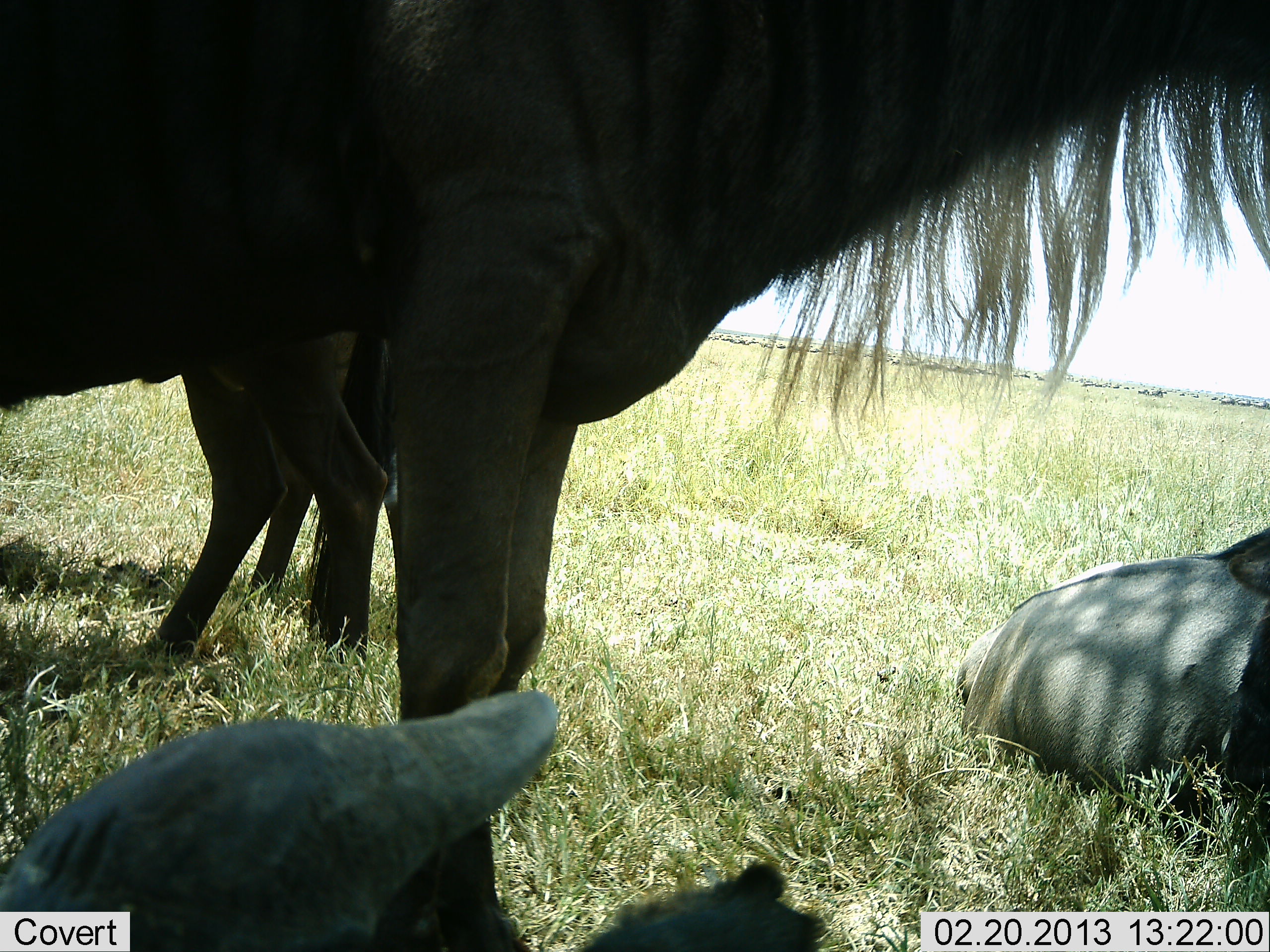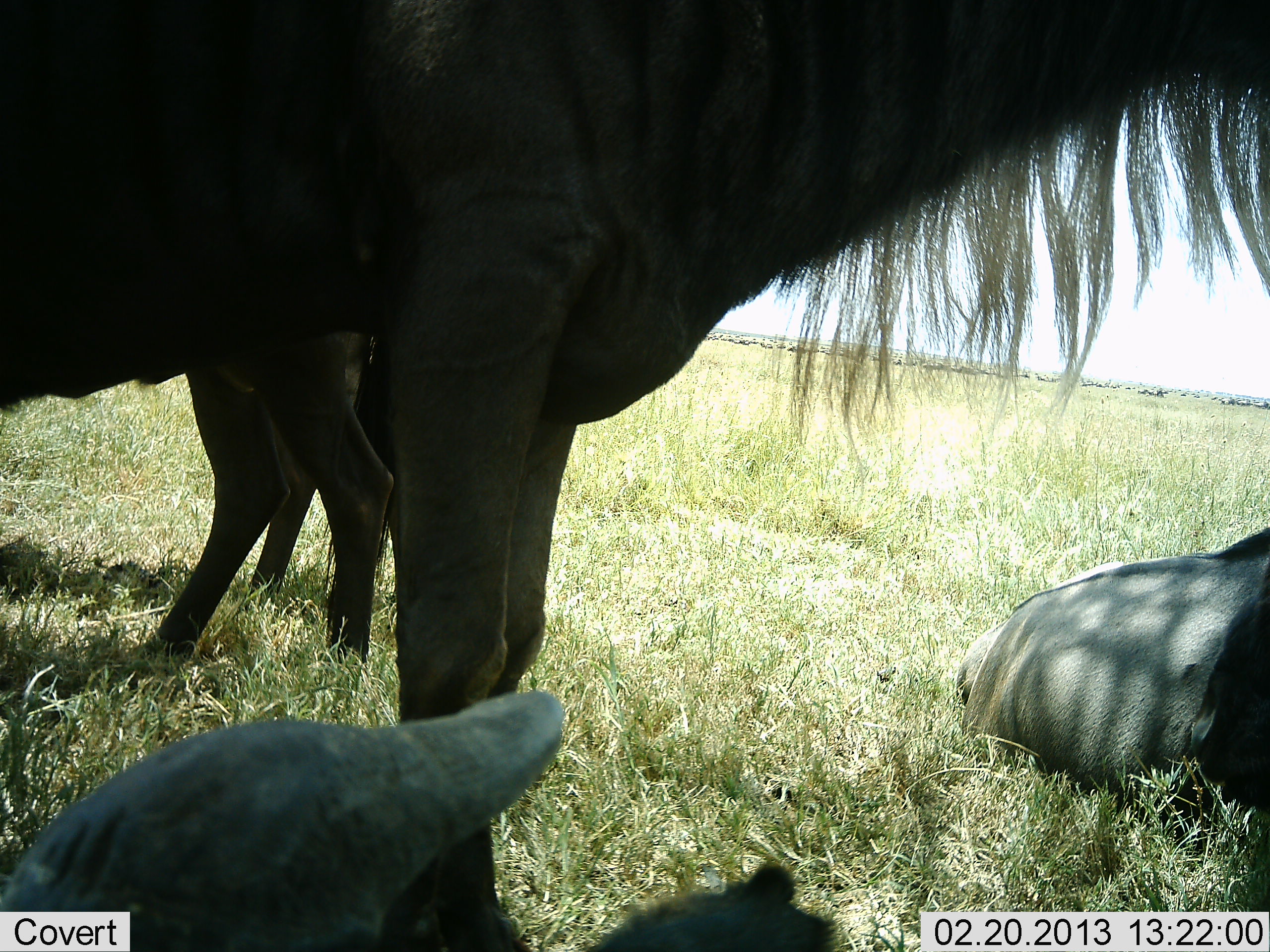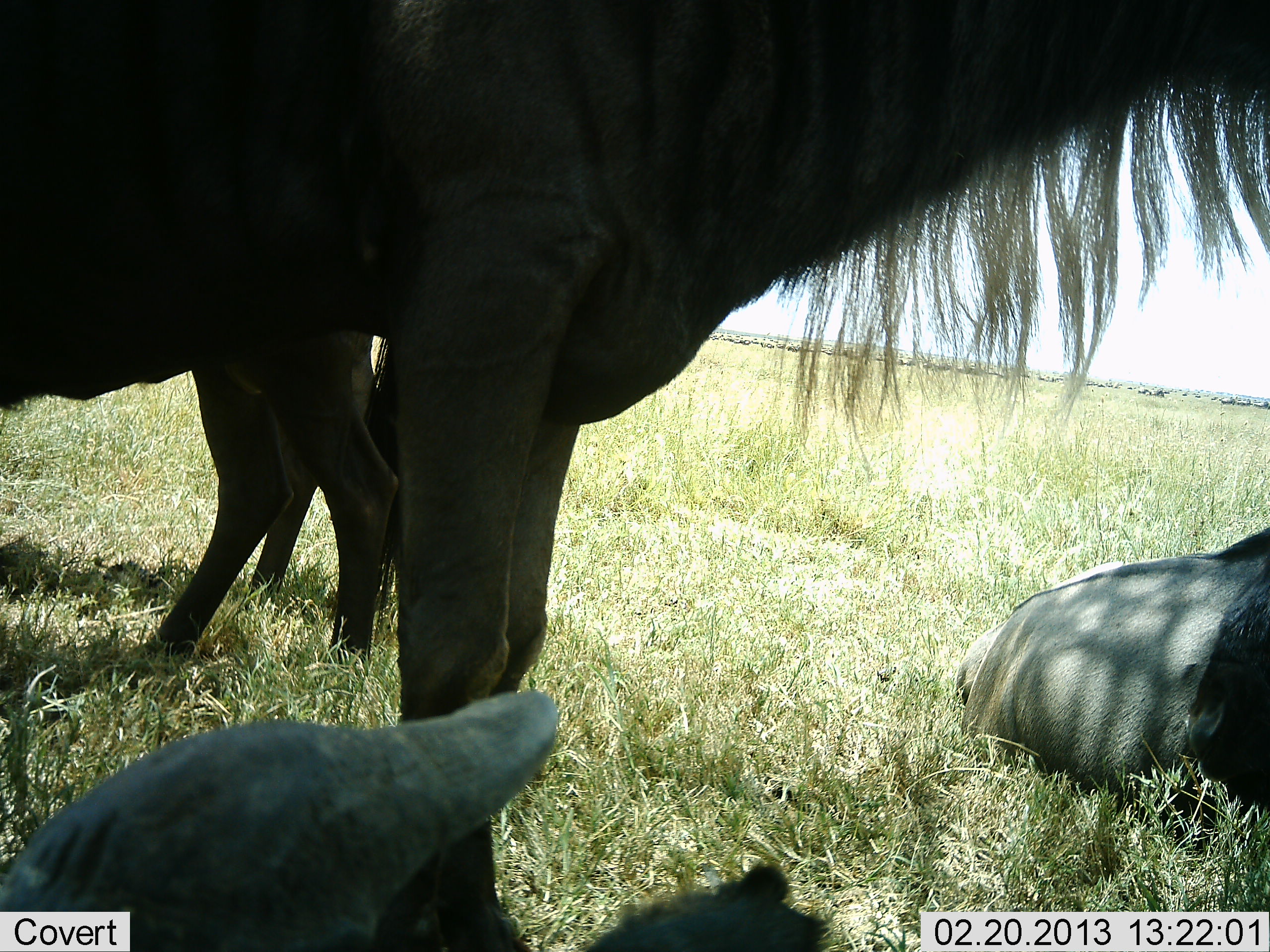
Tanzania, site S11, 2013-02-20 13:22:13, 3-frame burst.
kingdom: Animalia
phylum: Chordata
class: Mammalia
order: Artiodactyla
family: Bovidae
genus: Connochaetes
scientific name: Connochaetes taurinus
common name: blue wildebeest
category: wildebeest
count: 5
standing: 91%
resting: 91%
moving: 9%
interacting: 5%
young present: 0%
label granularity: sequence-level